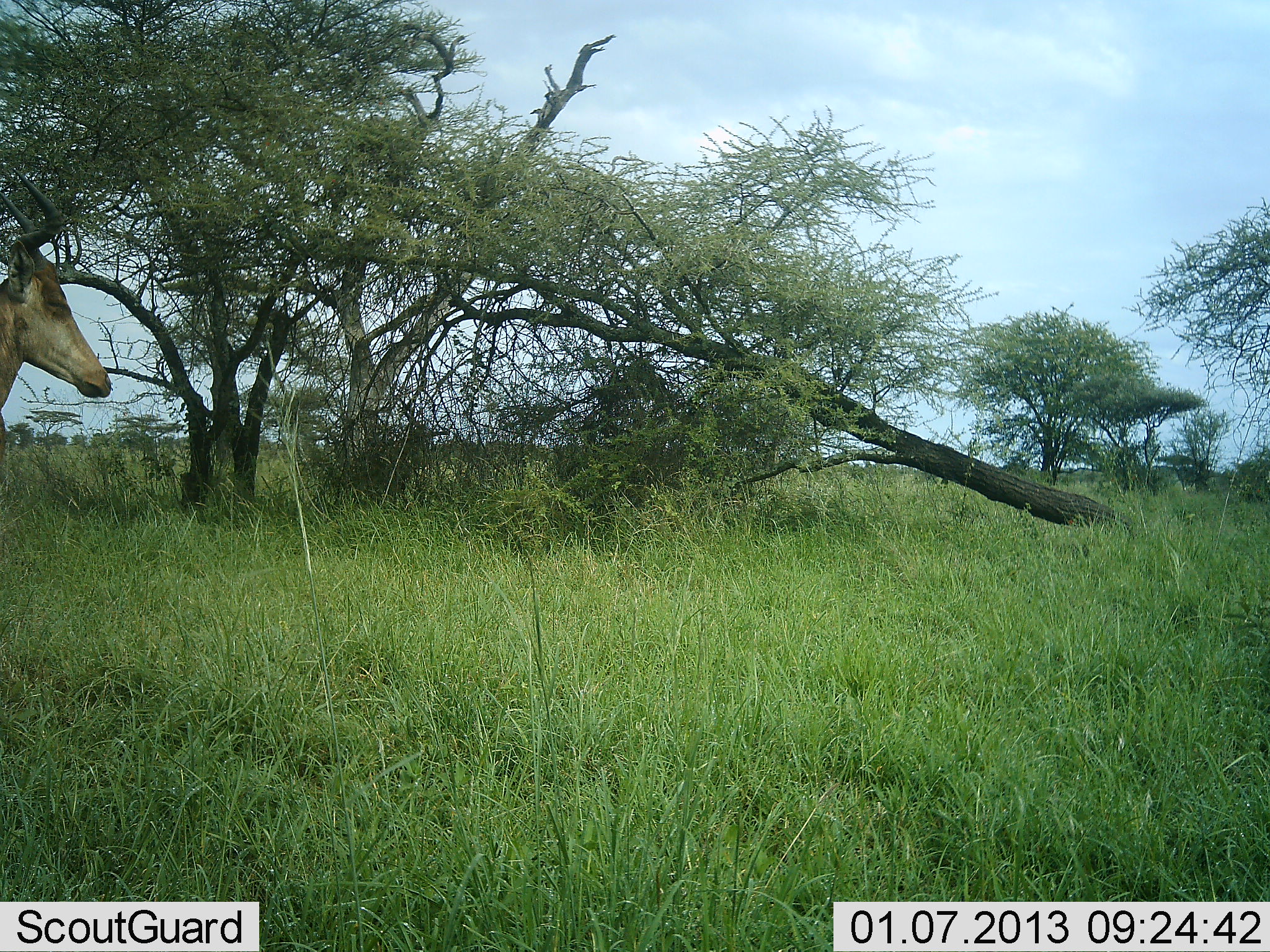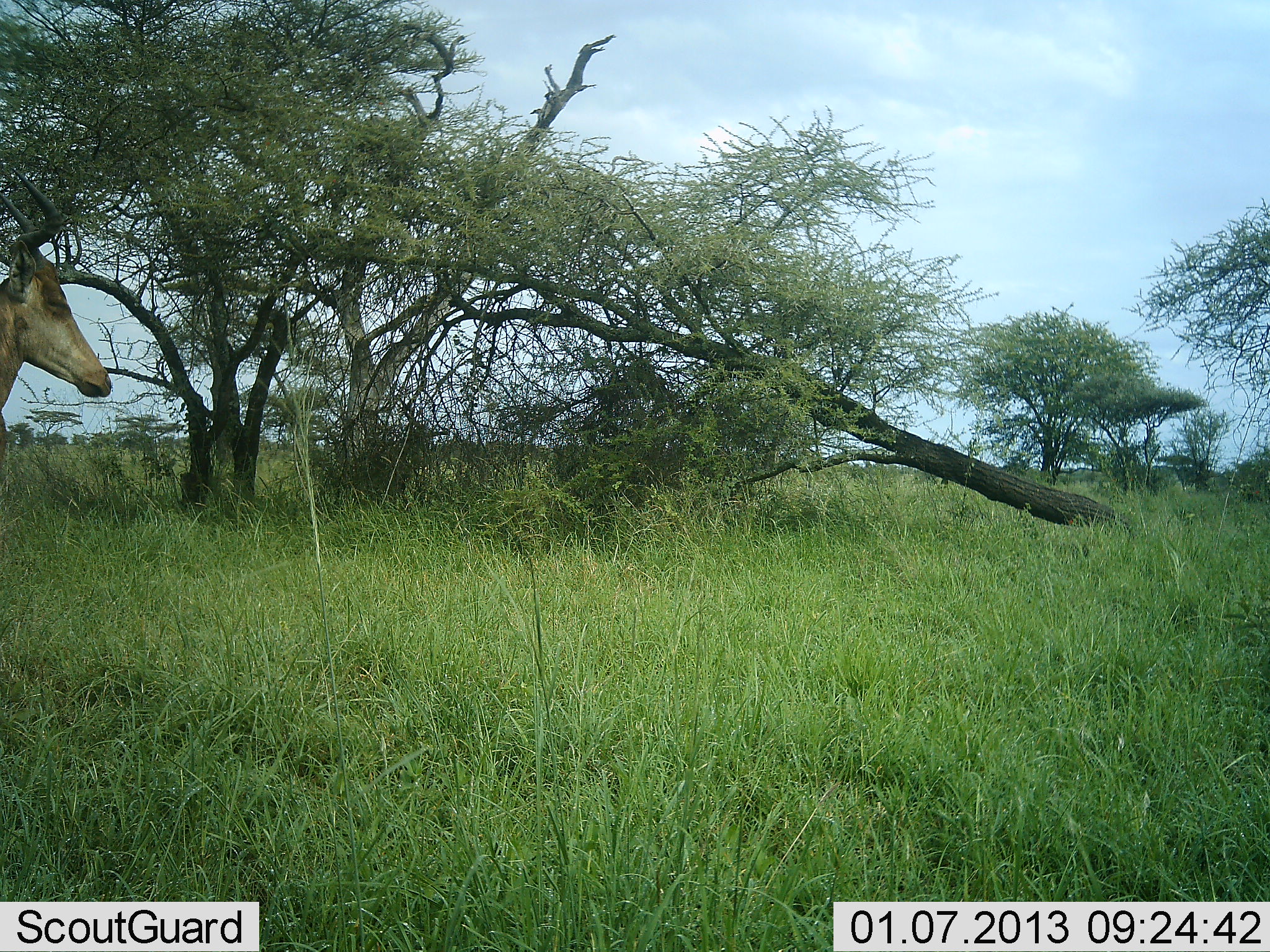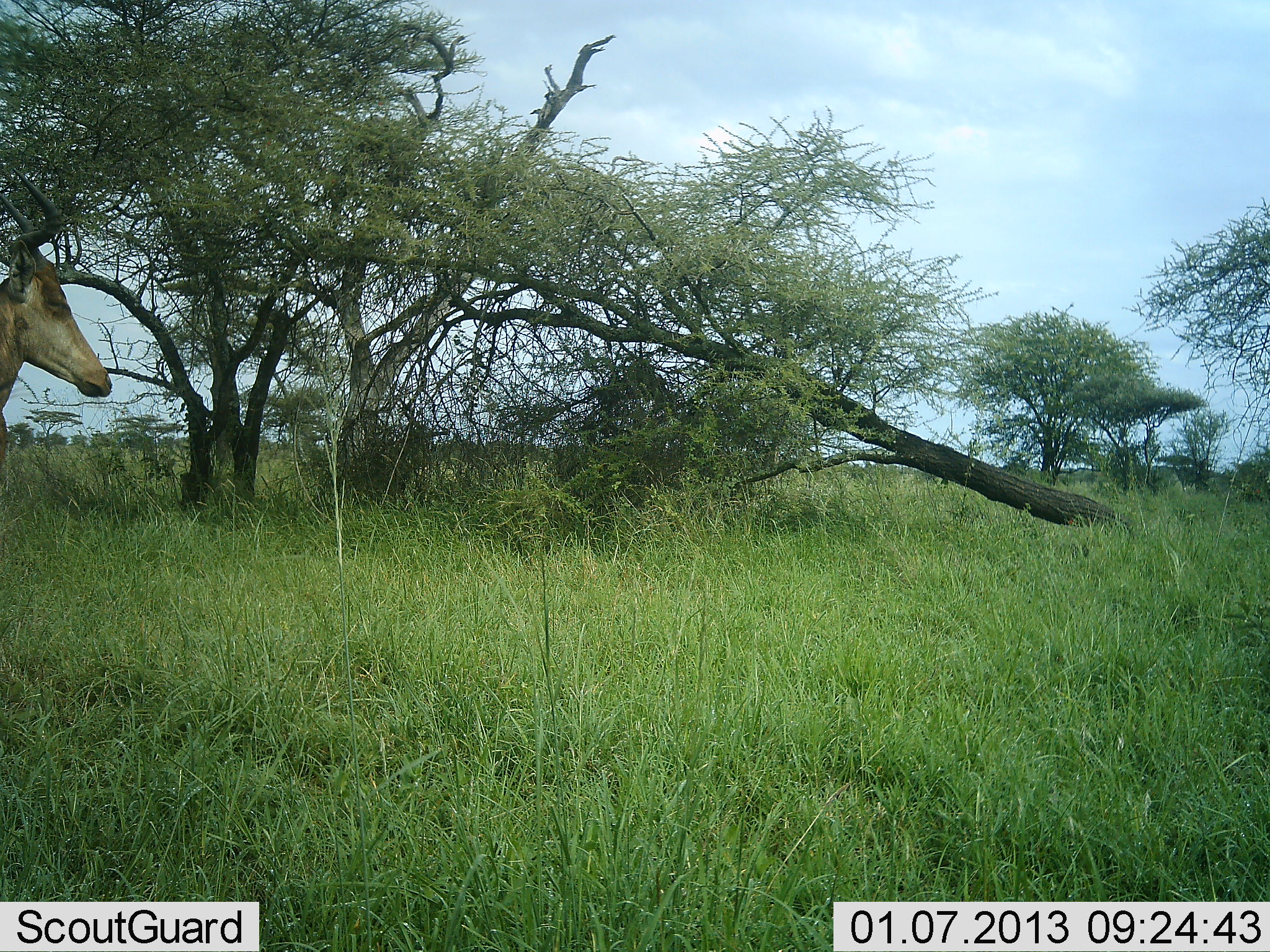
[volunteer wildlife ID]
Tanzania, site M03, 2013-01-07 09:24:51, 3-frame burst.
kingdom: Animalia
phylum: Chordata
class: Mammalia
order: Artiodactyla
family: Bovidae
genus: Alcelaphus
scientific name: Alcelaphus buselaphus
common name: hartebeest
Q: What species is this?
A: Hartebeest (Alcelaphus buselaphus).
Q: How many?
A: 1.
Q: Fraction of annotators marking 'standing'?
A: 100%.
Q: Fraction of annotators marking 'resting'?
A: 6%.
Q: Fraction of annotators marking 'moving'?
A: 0%.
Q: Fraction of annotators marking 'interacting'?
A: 0%.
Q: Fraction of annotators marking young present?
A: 0%.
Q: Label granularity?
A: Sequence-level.